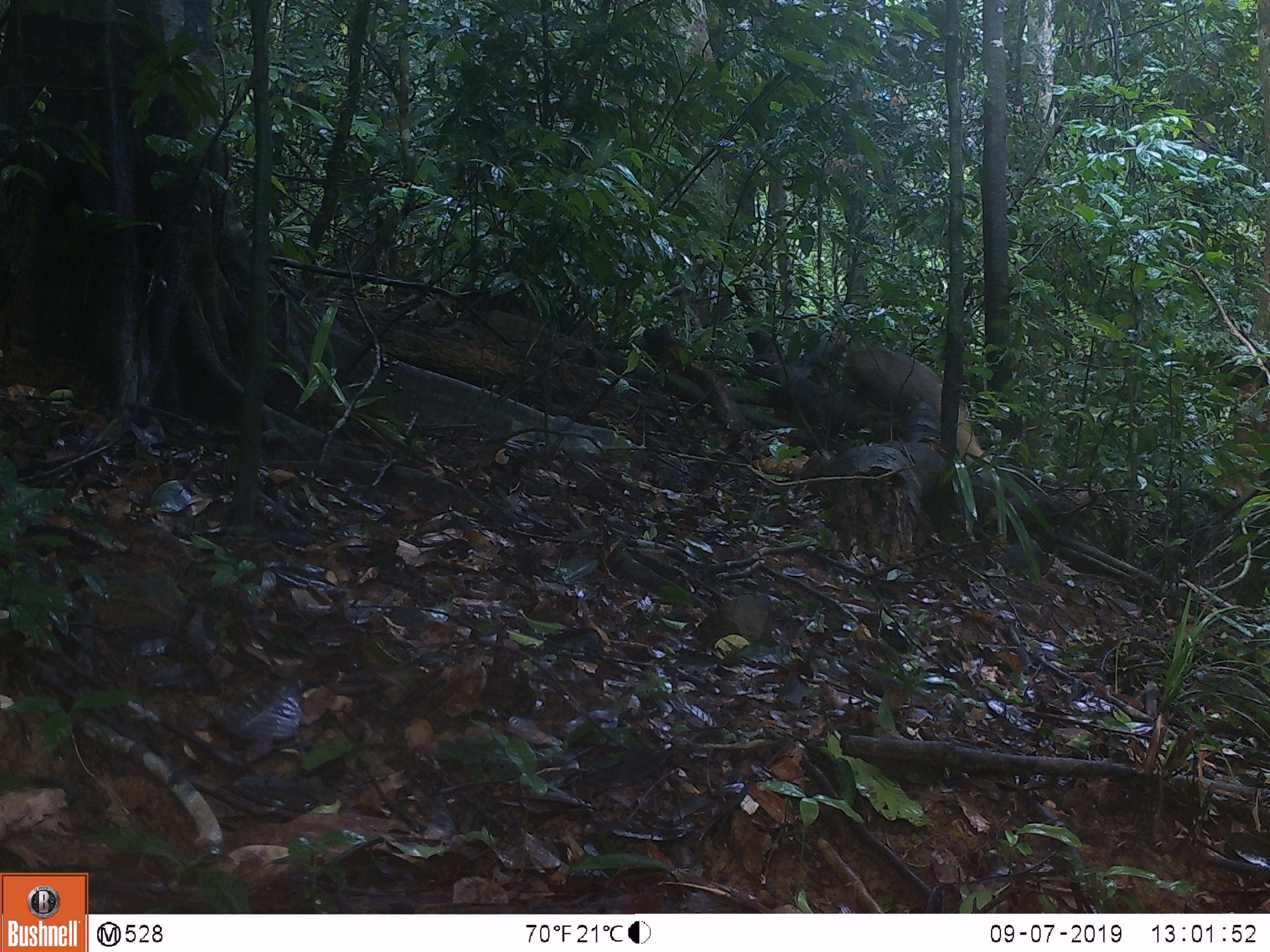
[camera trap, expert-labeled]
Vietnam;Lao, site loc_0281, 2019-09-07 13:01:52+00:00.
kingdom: Animalia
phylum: Chordata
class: Mammalia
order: Carnivora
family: Herpestidae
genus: Urva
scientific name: Urva urva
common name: crab-eating mongoose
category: crab eating mongoose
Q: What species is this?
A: Crab eating mongoose (crab-eating mongoose) (Urva urva).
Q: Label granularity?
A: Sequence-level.